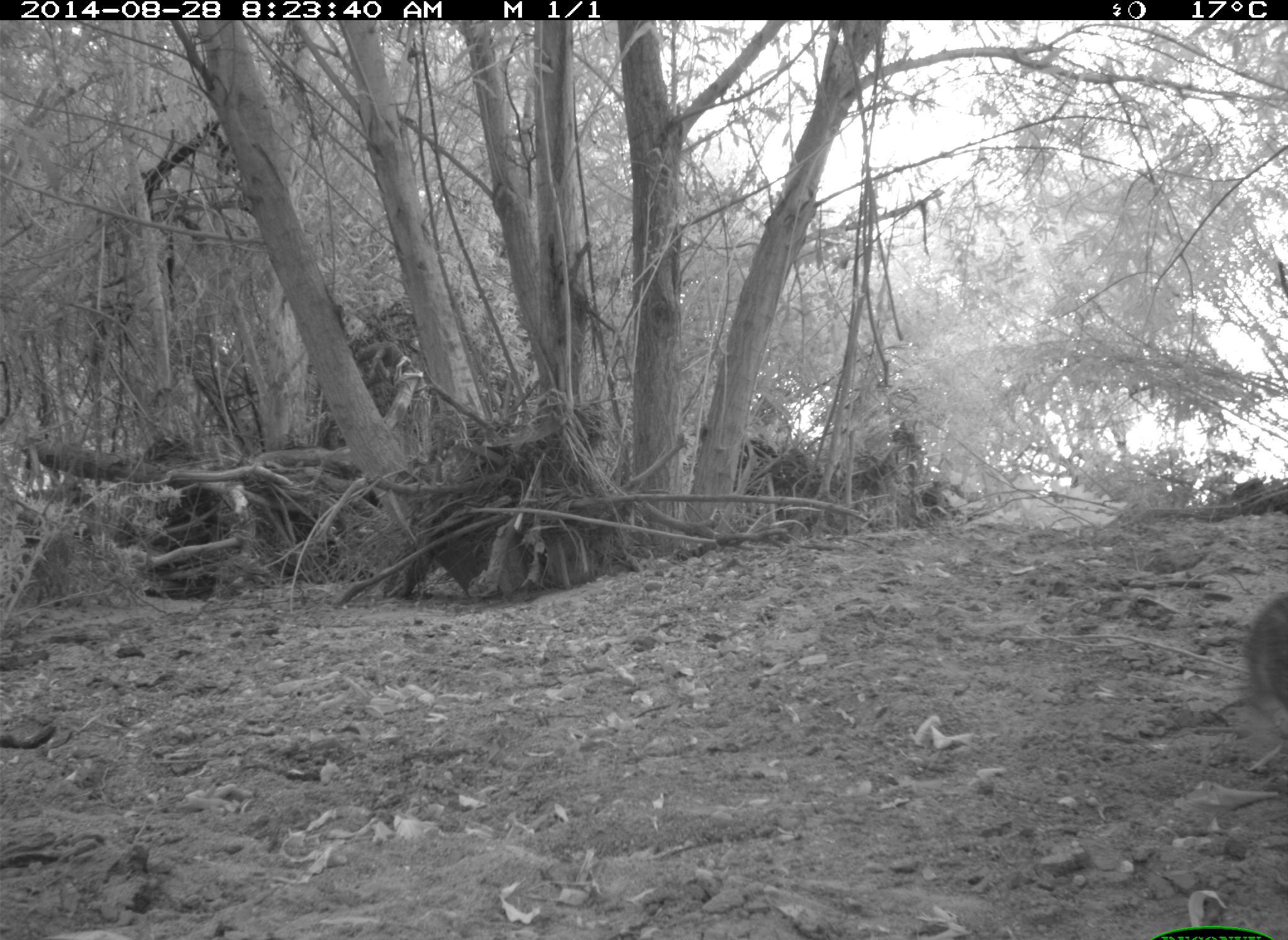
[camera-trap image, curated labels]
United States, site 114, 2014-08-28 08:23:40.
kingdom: Animalia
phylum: Chordata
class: Mammalia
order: Lagomorpha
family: Leporidae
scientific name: Leporidae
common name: rabbits and hares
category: rabbit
Rabbit (rabbits and hares) (Leporidae).